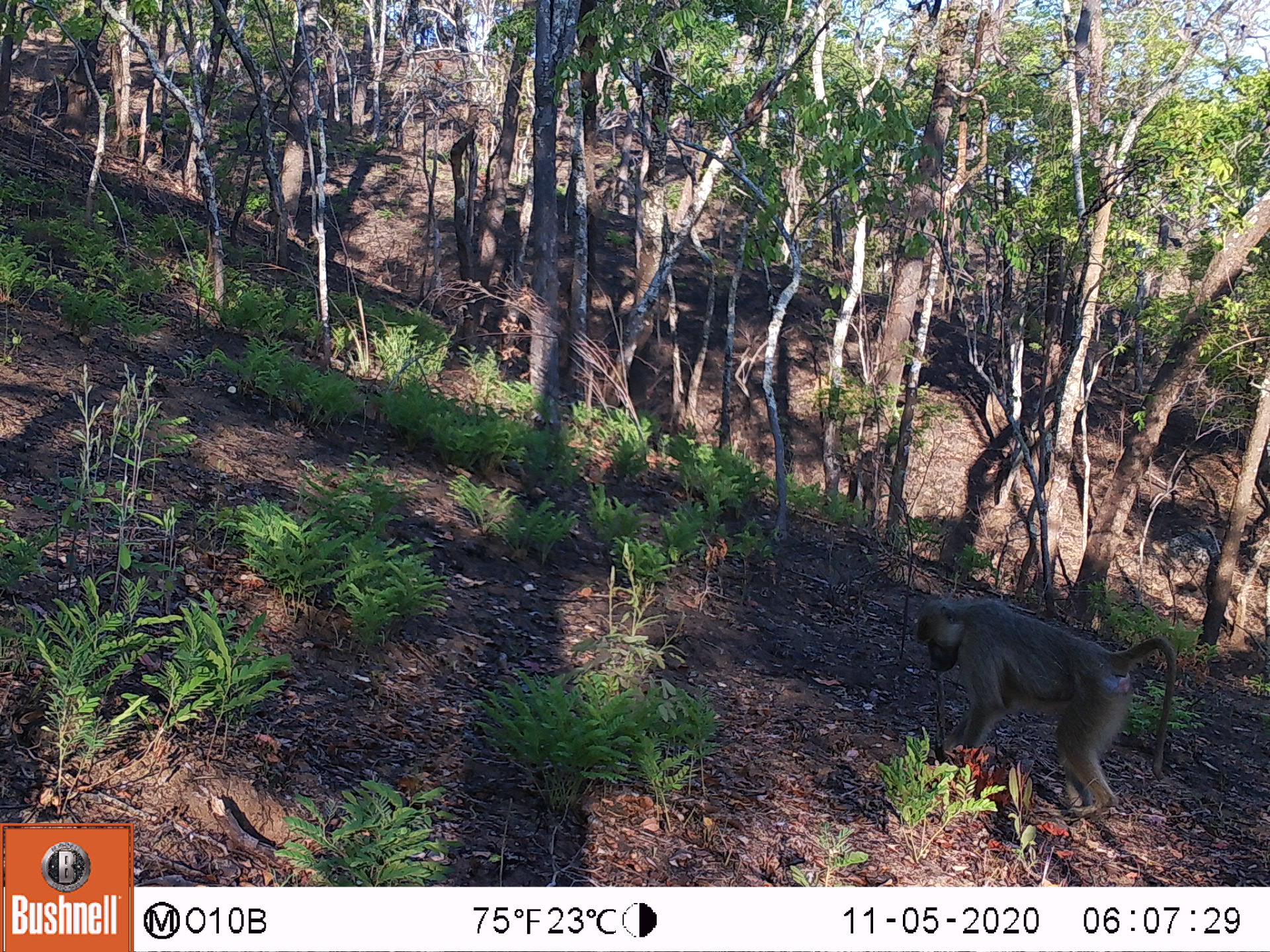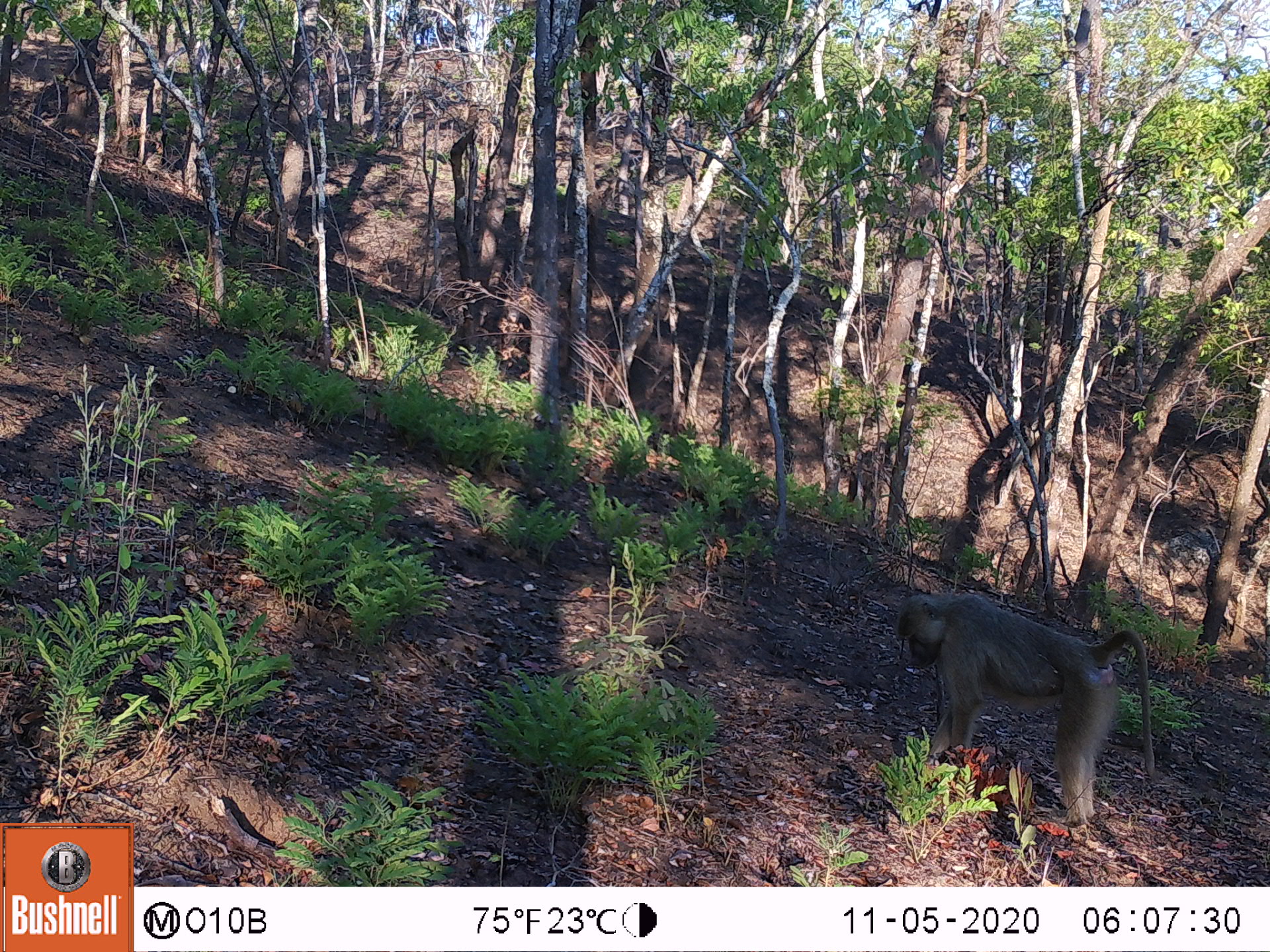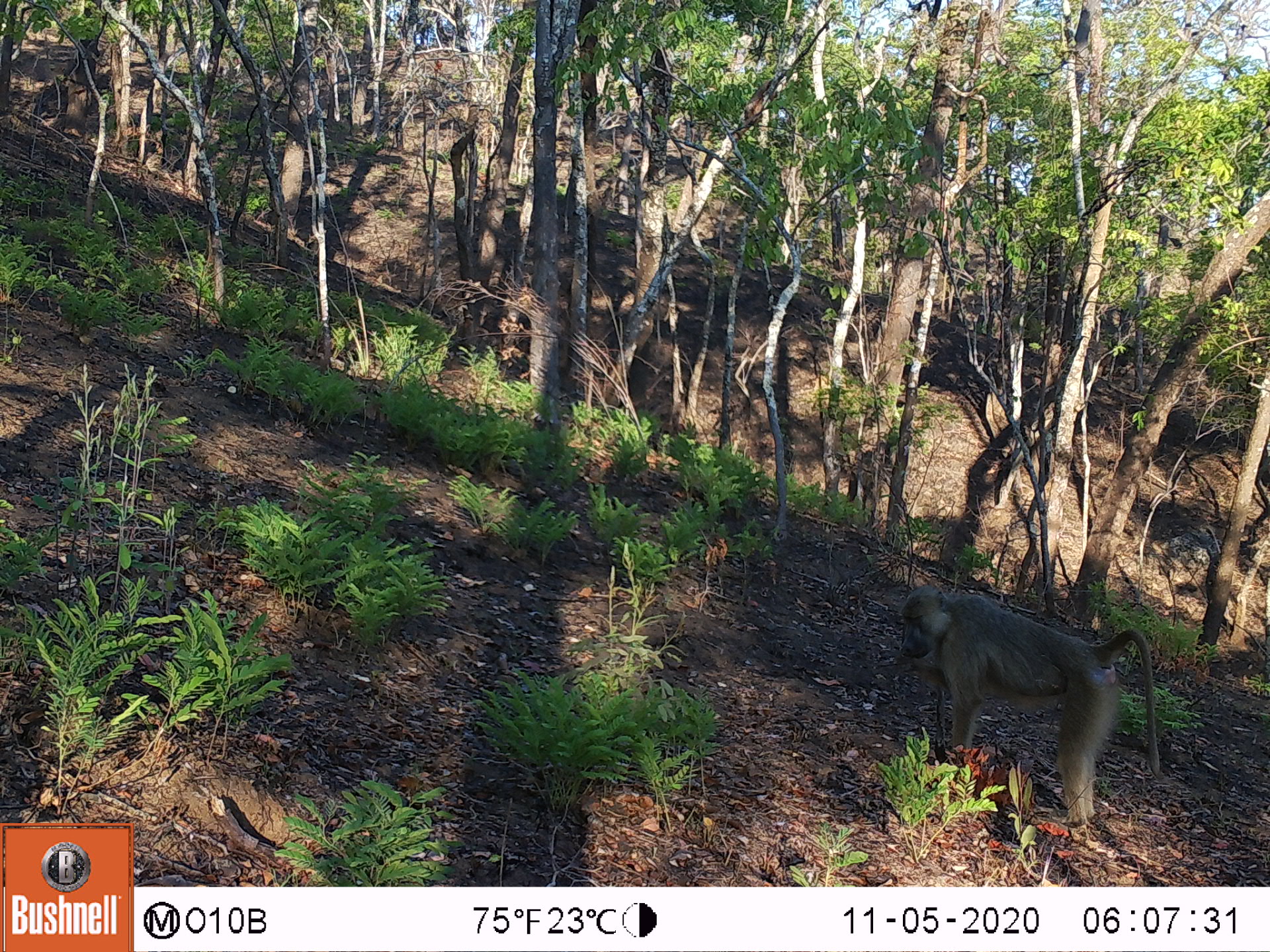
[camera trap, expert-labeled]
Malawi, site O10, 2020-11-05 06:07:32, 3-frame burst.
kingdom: Animalia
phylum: Chordata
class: Mammalia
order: Primates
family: Cercopithecidae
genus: Papio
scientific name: Papio cynocephalus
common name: yellow baboon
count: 1